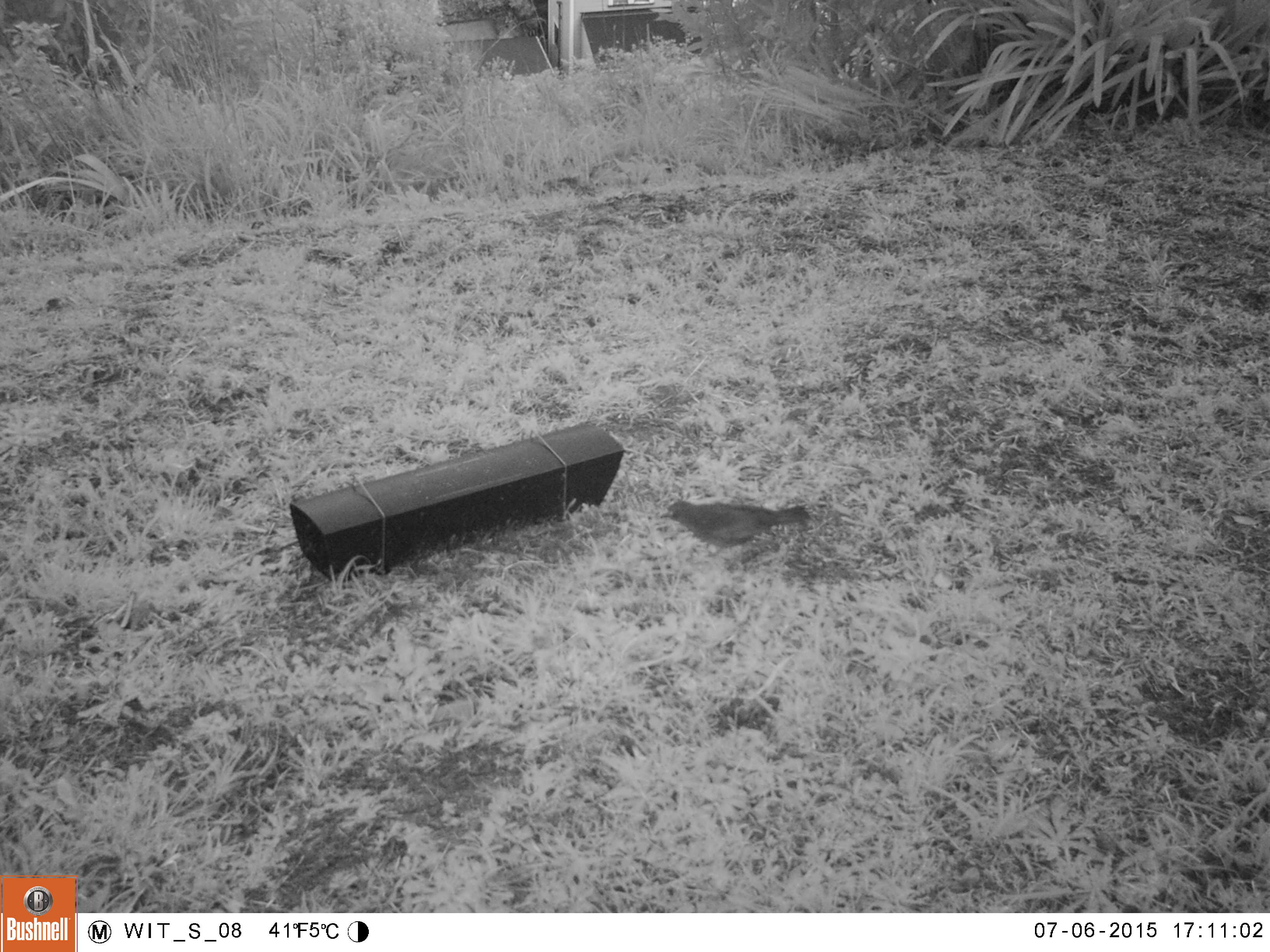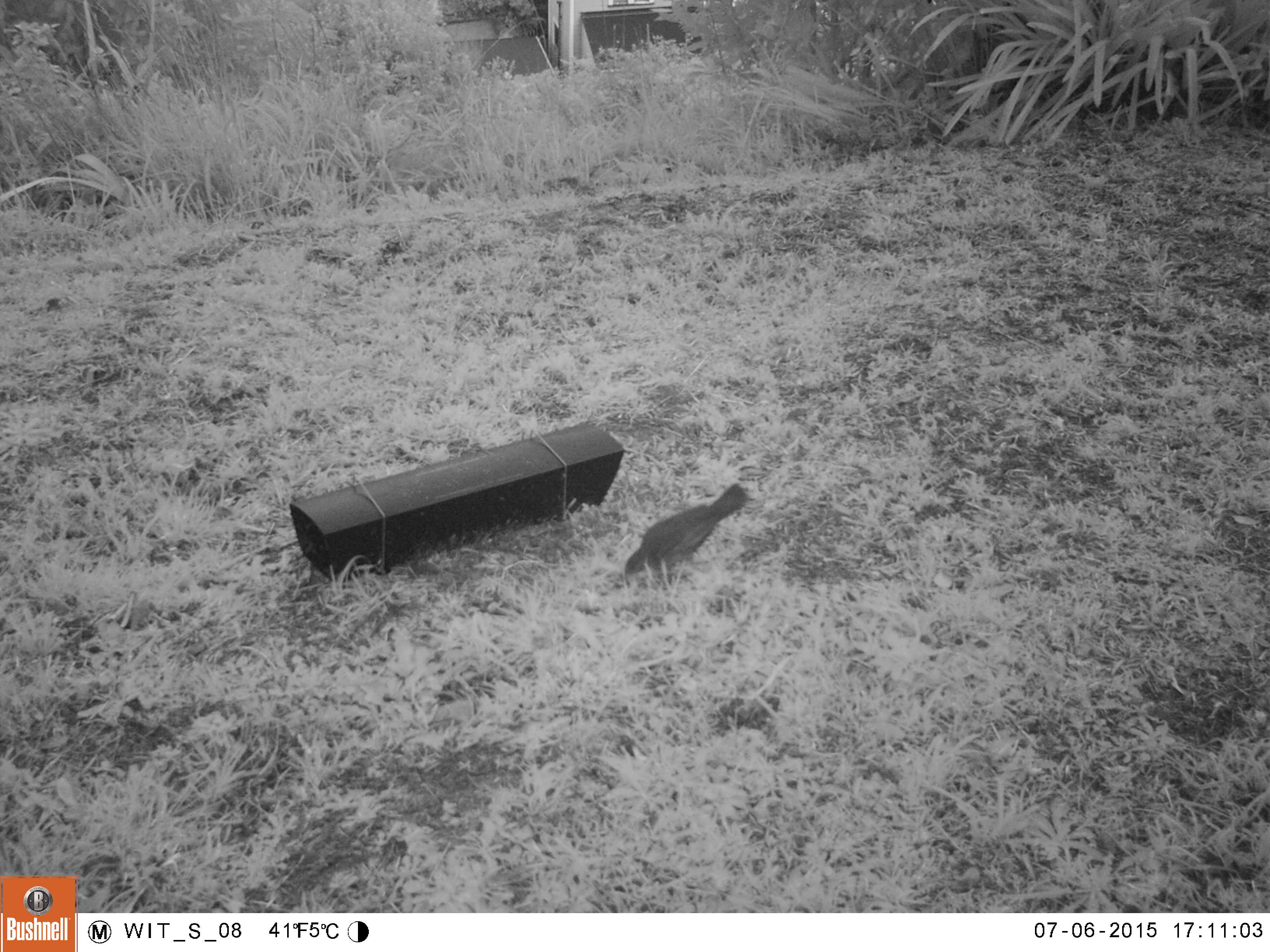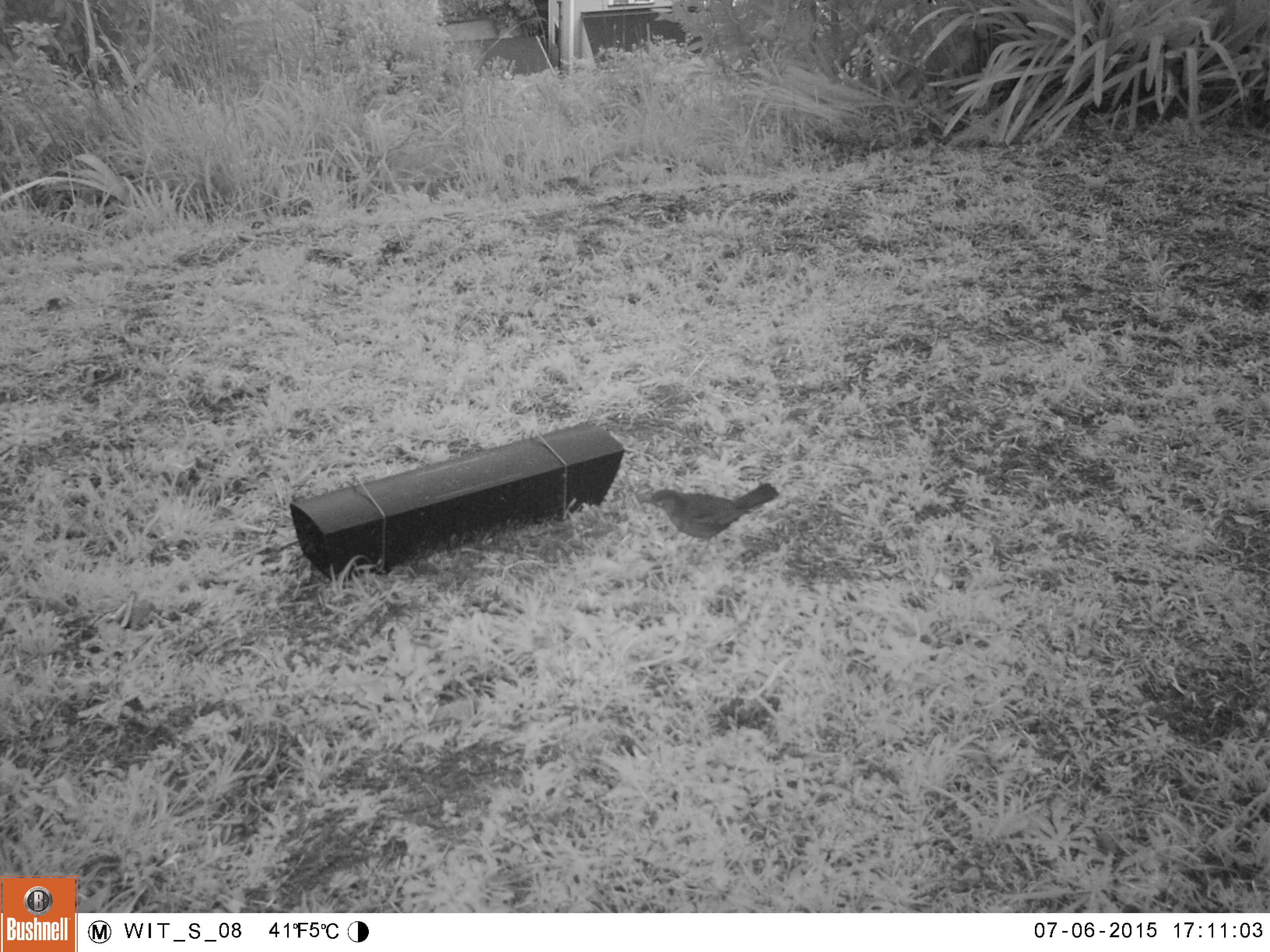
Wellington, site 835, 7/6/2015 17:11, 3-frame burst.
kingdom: Animalia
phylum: Chordata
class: Aves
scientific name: Aves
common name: bird